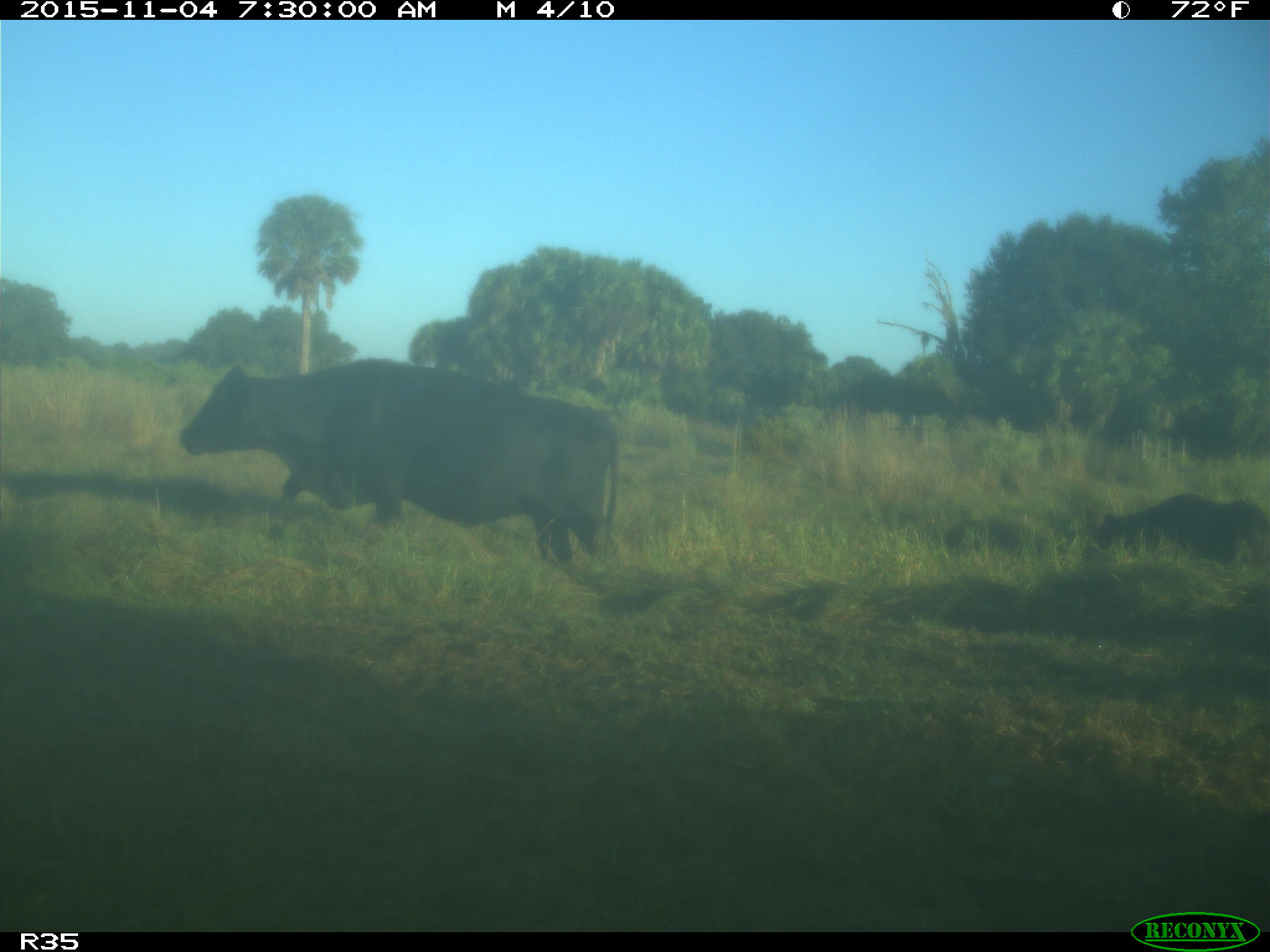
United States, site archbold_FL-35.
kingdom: Animalia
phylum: Chordata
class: Mammalia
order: Artiodactyla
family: Bovidae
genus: Bos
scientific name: Bos taurus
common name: domestic cow